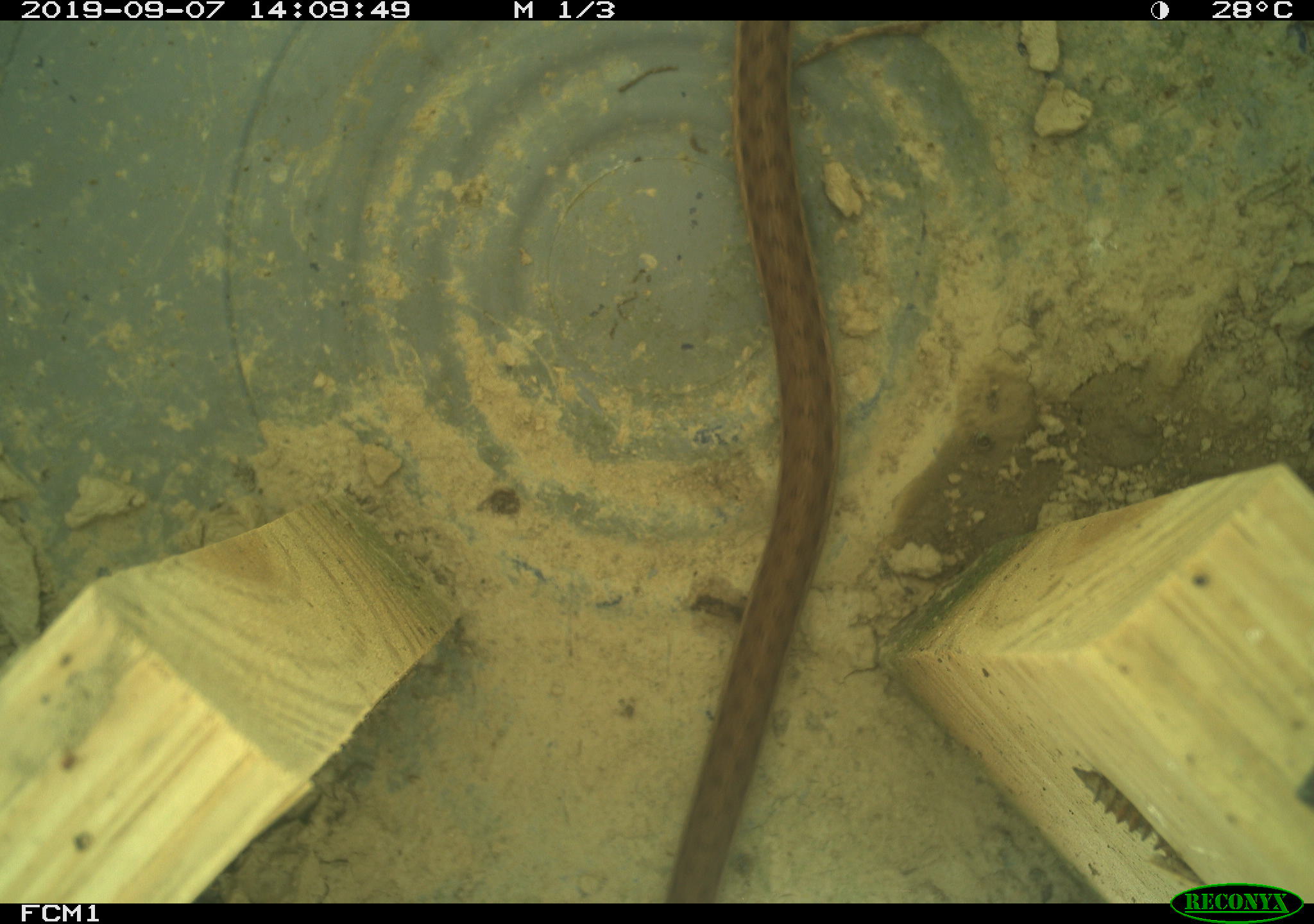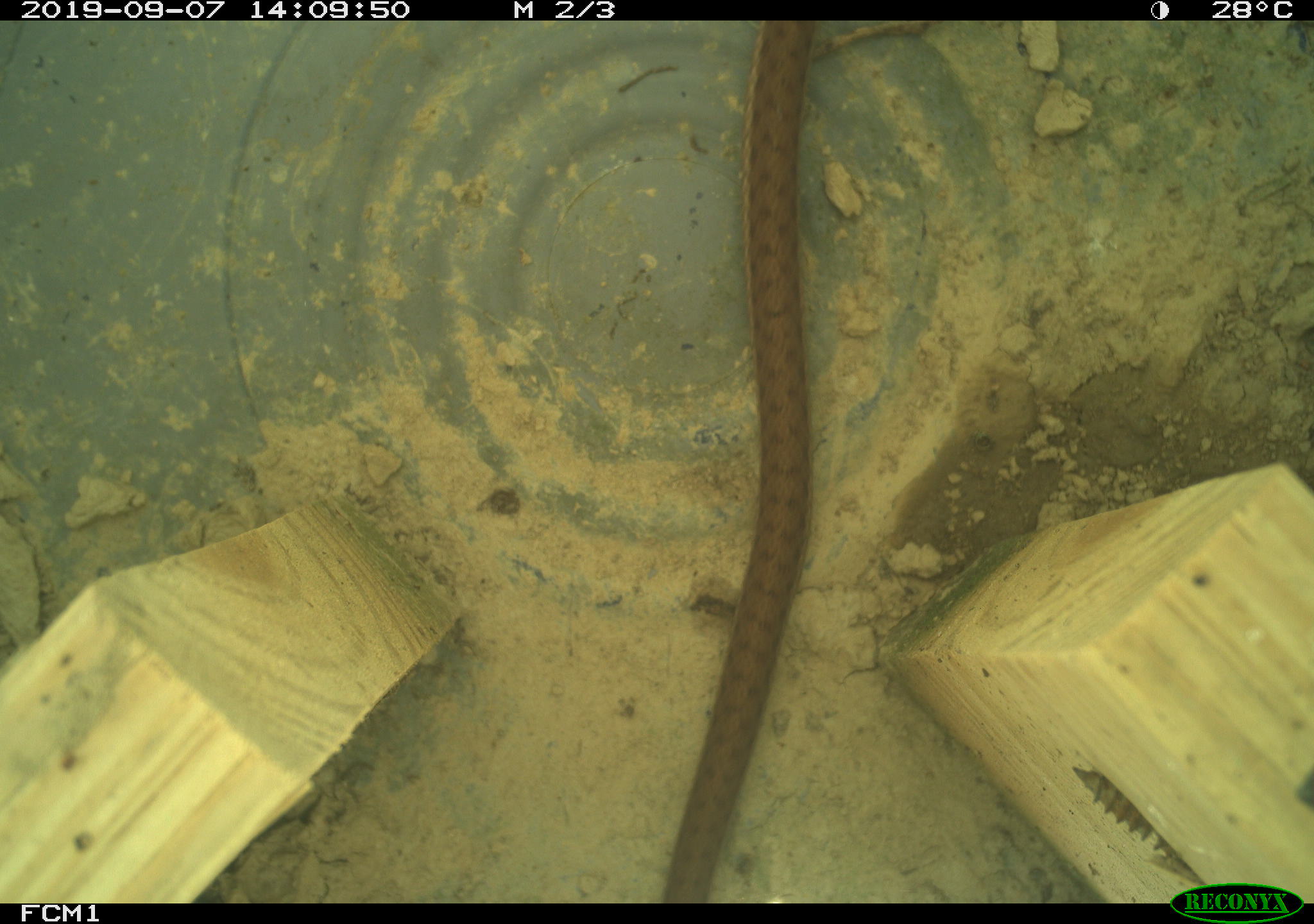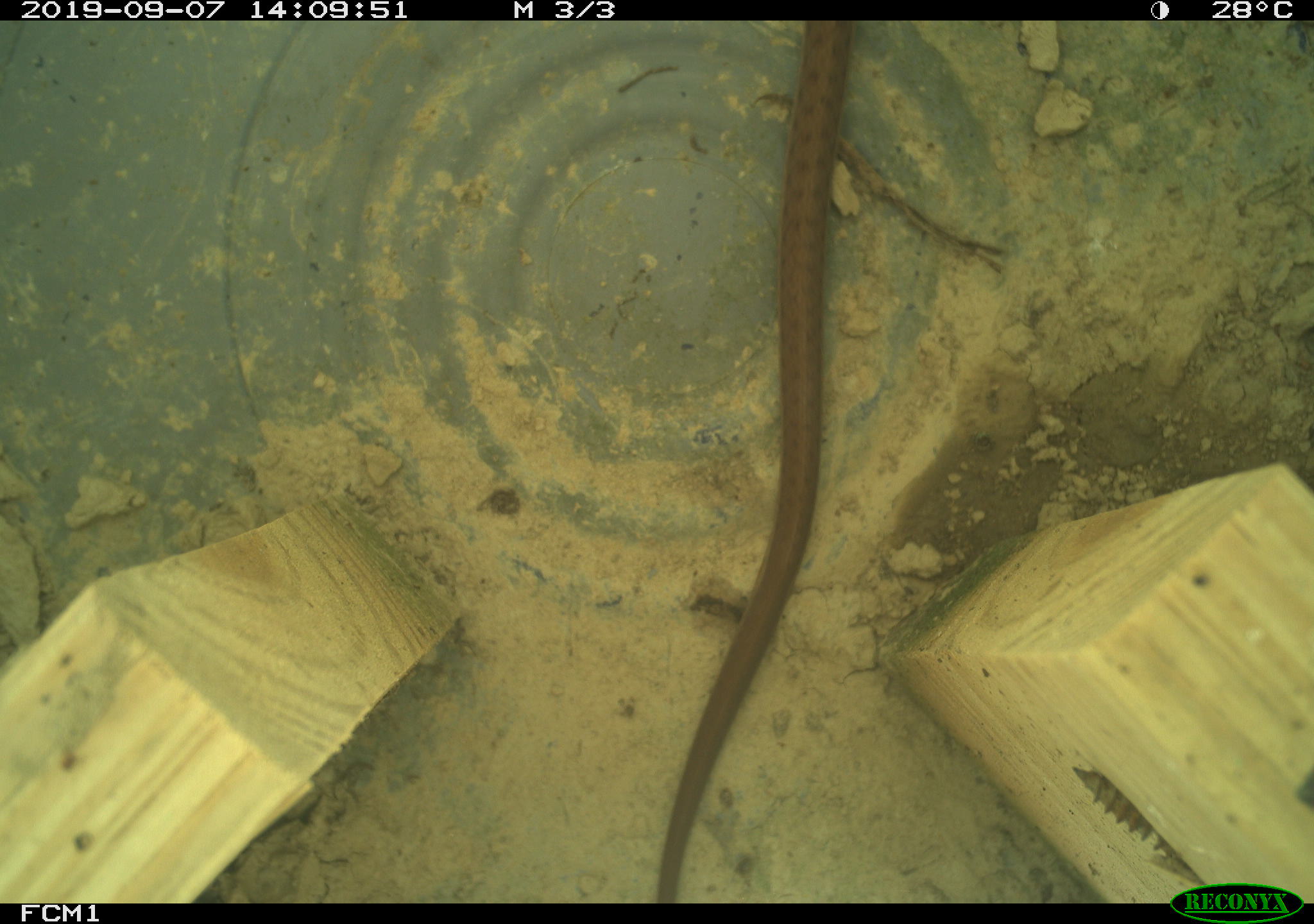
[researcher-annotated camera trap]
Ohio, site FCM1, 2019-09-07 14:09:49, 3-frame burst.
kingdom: Animalia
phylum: Chordata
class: Reptilia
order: Squamata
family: Colubridae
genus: Thamnophis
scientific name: Thamnophis sirtalis sirtalis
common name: eastern gartersnake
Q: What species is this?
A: Eastern gartersnake (Thamnophis sirtalis sirtalis).